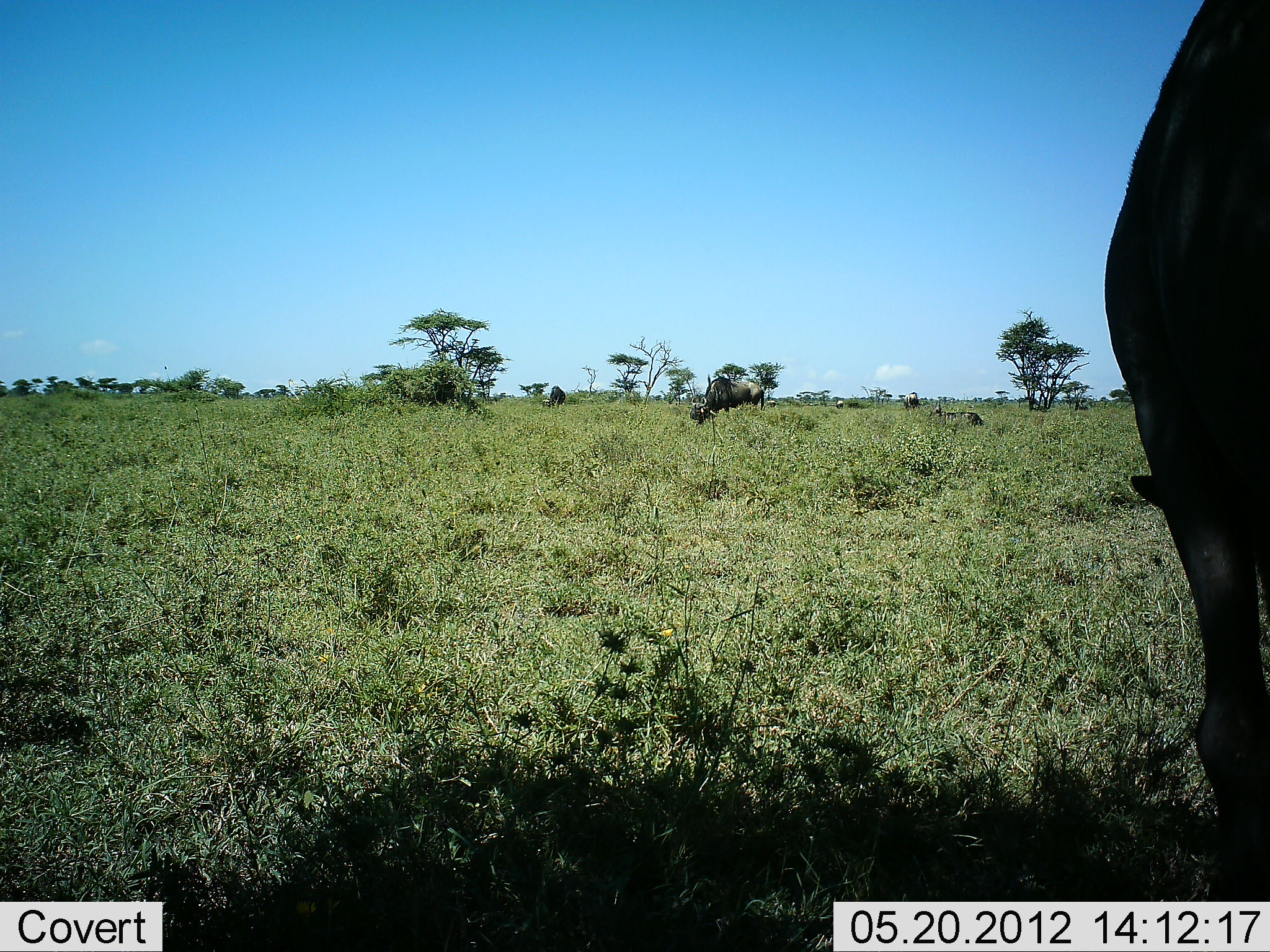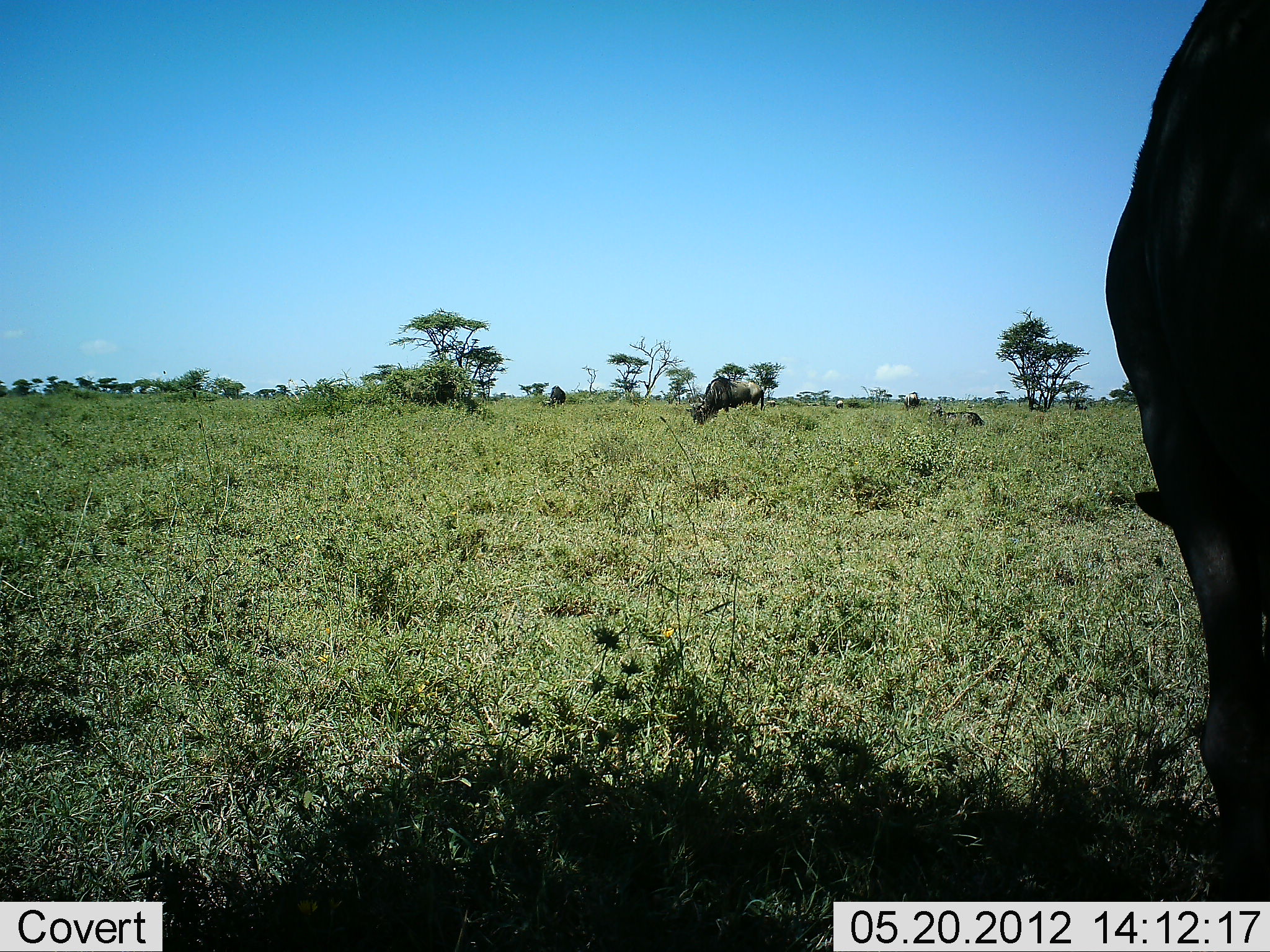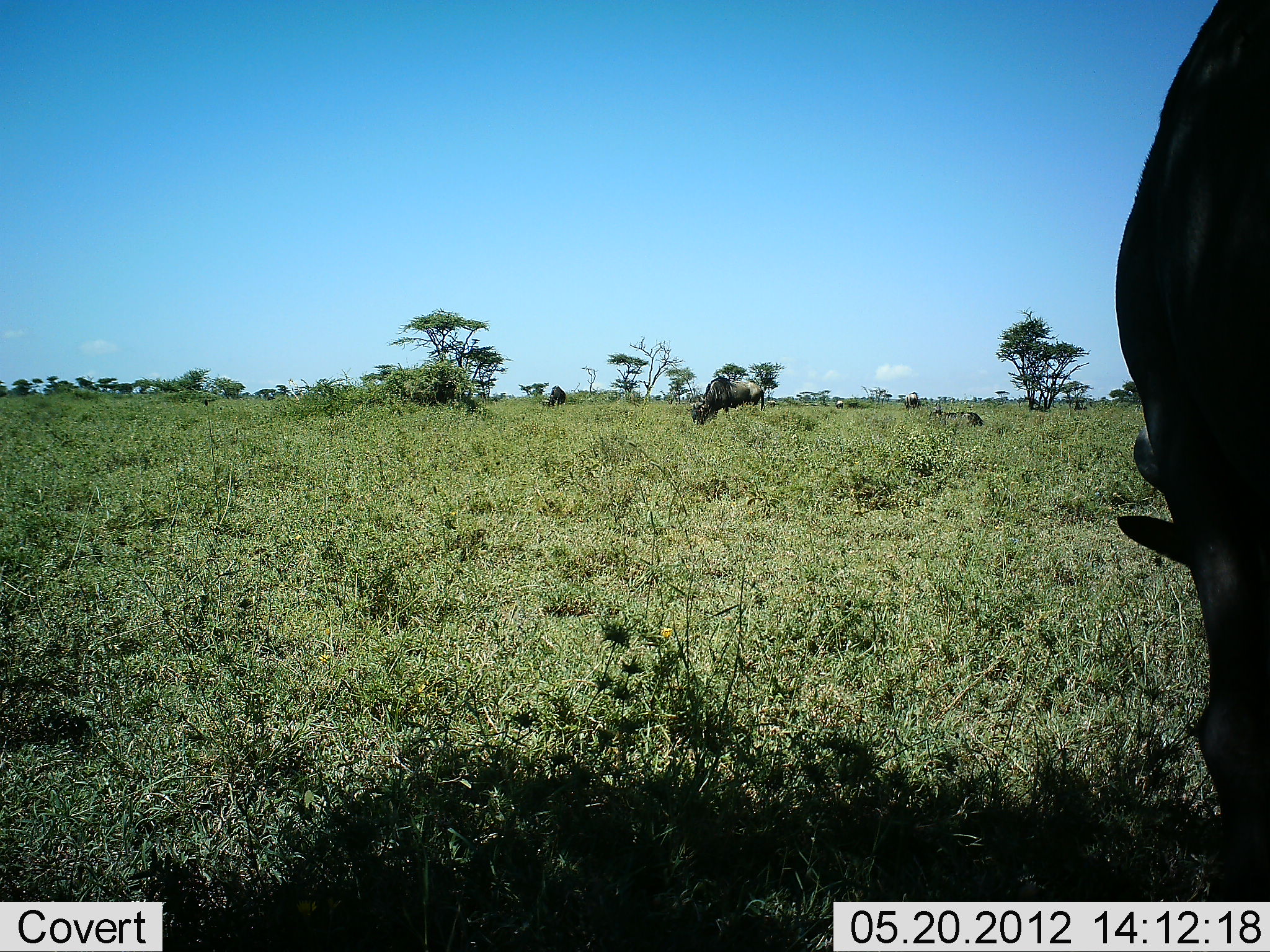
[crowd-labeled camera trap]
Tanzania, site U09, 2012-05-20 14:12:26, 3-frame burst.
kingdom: Animalia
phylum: Chordata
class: Mammalia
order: Artiodactyla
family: Bovidae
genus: Connochaetes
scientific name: Connochaetes taurinus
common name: blue wildebeest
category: wildebeest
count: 2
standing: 50%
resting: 10%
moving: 0%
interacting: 0%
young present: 0%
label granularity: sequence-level